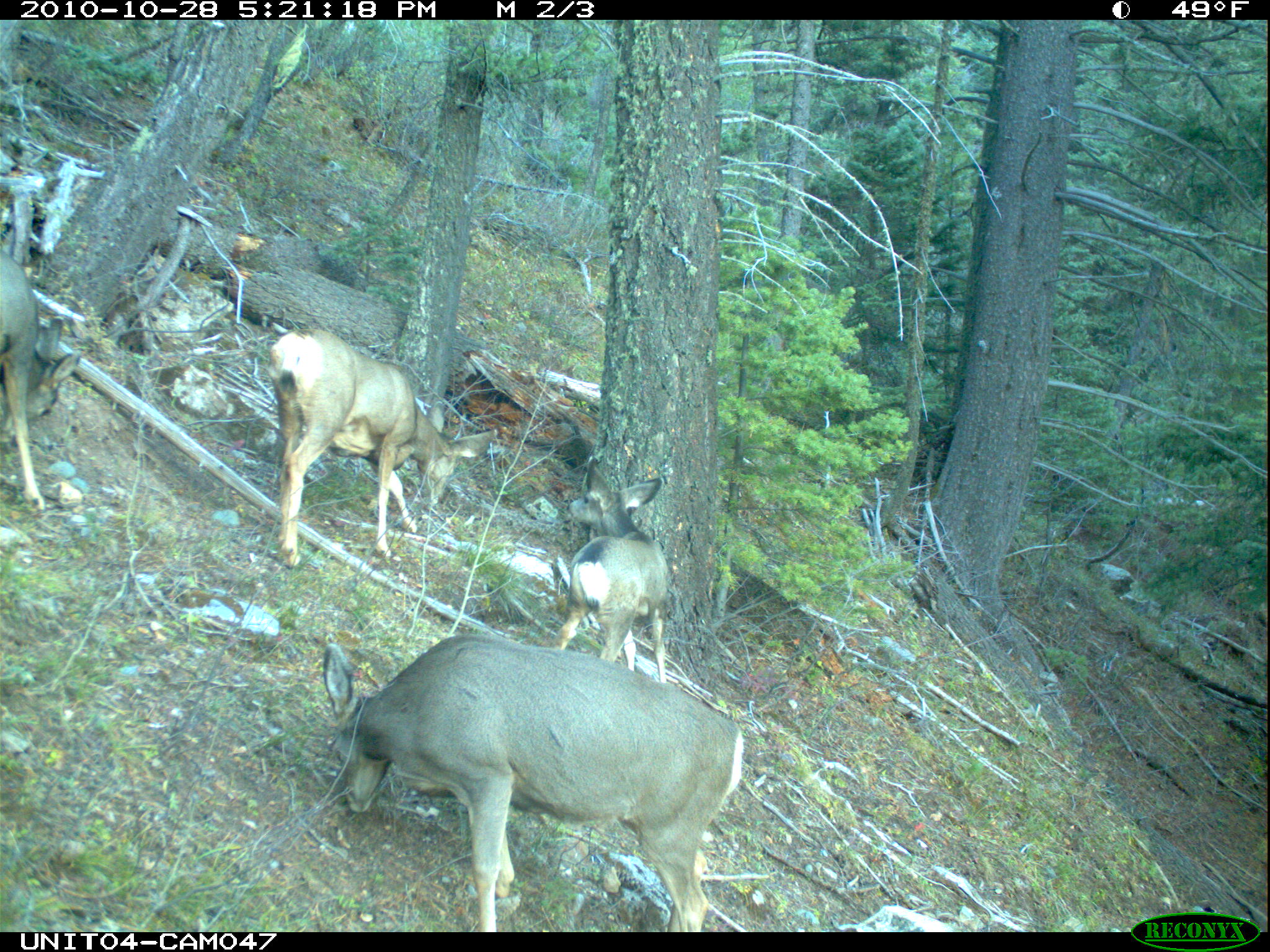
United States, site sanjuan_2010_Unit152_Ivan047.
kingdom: Animalia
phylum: Chordata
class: Mammalia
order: Artiodactyla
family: Cervidae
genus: Odocoileus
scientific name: Odocoileus hemionus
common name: mule deer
Odocoileus hemionus (mule deer).